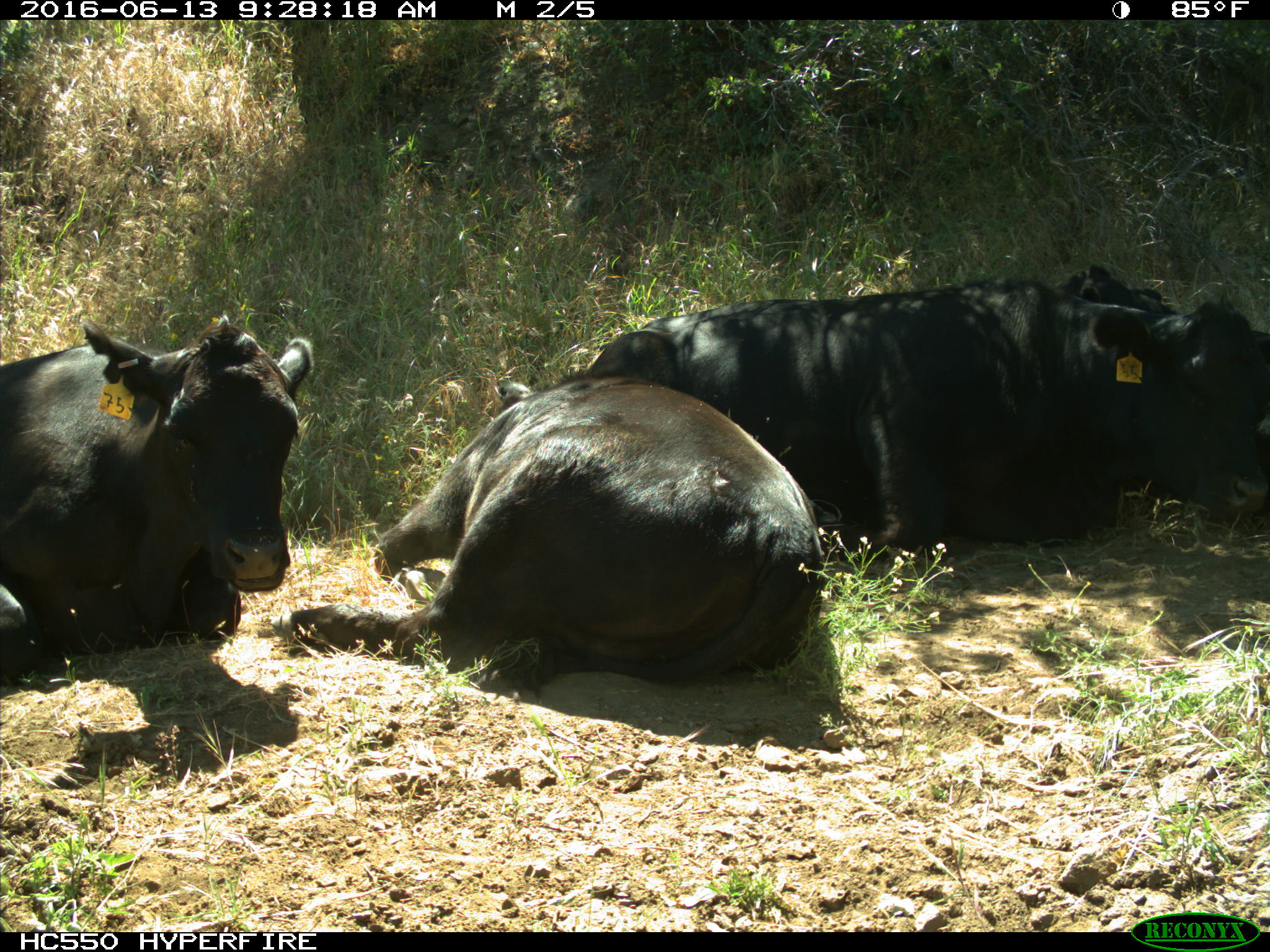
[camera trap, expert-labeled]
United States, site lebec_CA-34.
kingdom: Animalia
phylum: Chordata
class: Mammalia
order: Artiodactyla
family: Bovidae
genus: Bos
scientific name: Bos taurus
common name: domestic cow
Bos taurus (domestic cow).